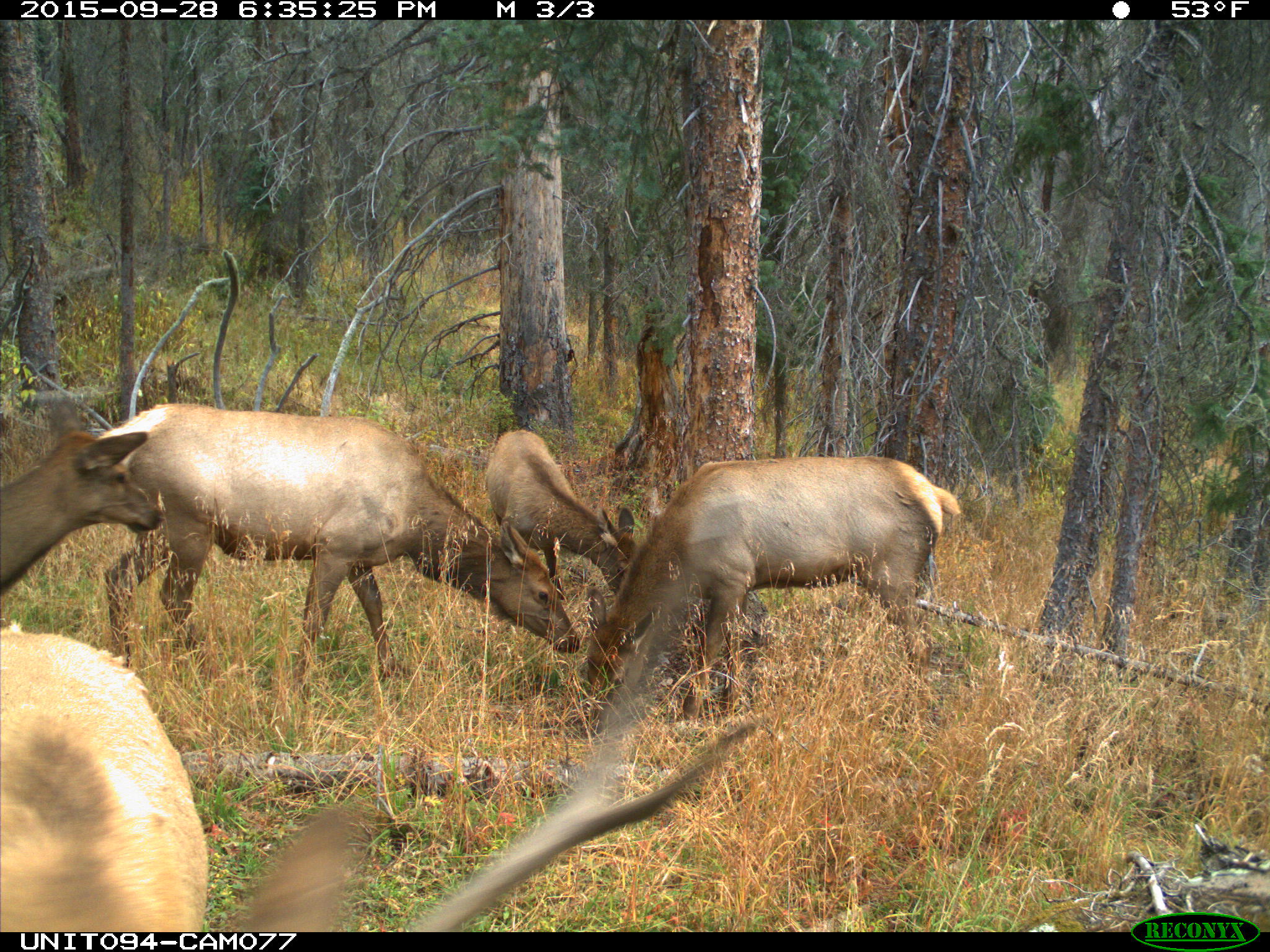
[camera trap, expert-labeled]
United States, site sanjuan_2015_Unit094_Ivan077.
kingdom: Animalia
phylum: Chordata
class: Mammalia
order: Artiodactyla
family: Cervidae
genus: Cervus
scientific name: Cervus elaphus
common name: red deer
Cervus elaphus (red deer).